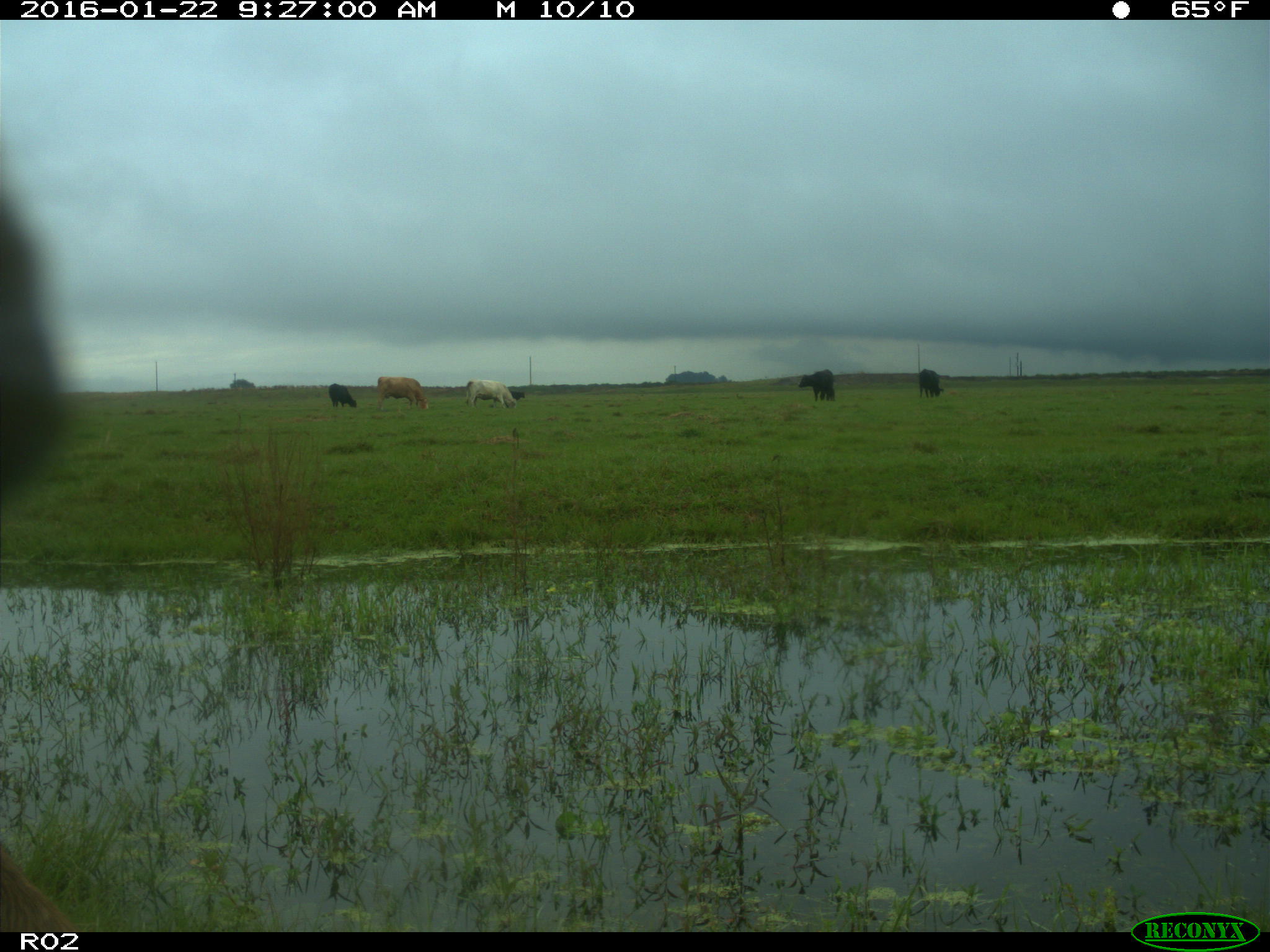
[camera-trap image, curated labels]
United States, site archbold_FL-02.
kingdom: Animalia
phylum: Chordata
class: Mammalia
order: Artiodactyla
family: Bovidae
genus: Bos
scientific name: Bos taurus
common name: domestic cow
Bos taurus (domestic cow).